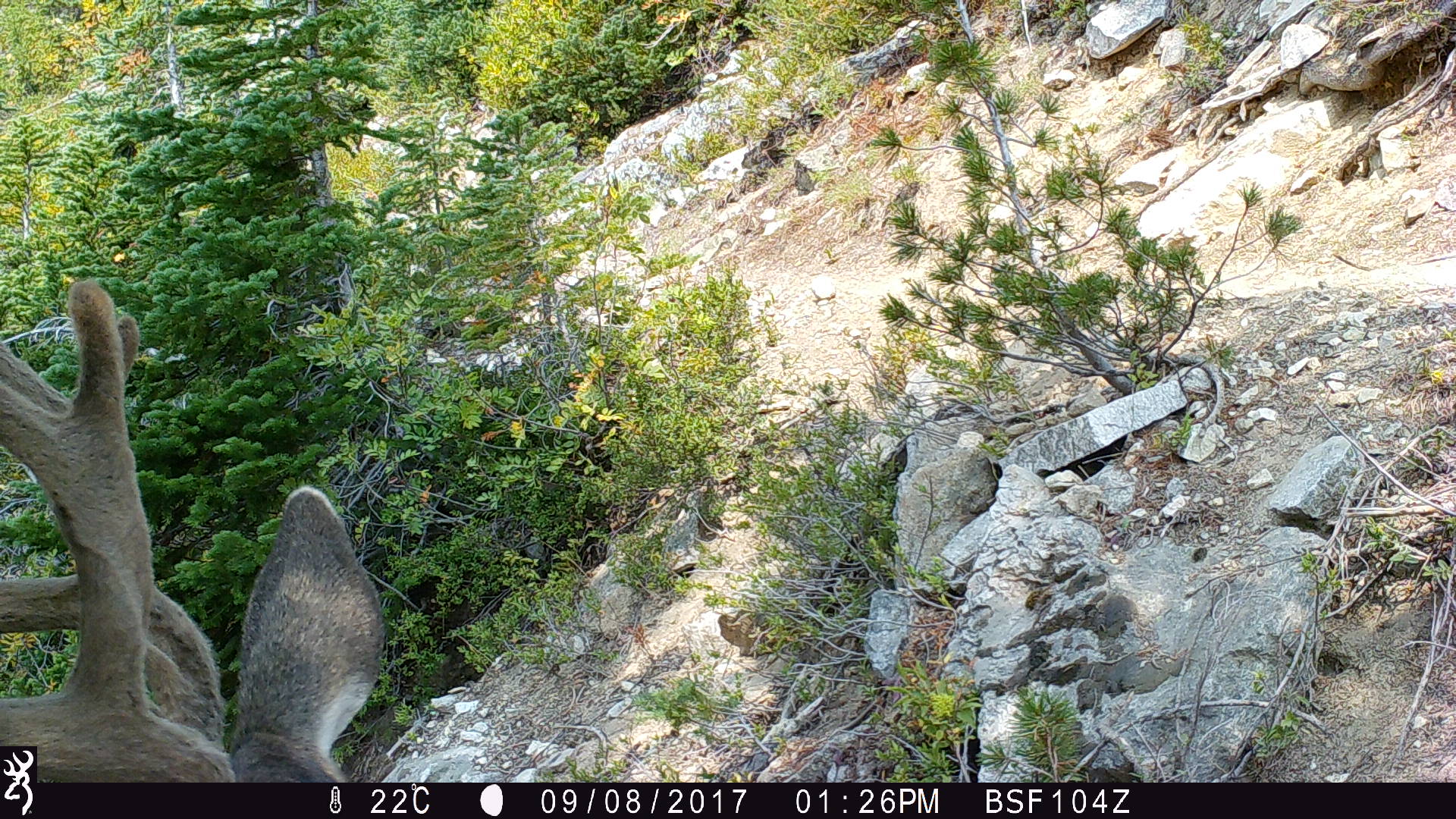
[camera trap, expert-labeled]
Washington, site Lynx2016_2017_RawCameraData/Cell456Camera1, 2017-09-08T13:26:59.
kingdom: Animalia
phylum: Chordata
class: Mammalia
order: Artiodactyla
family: Cervidae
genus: Odocoileus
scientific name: Odocoileus hemionus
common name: mule deer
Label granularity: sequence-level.